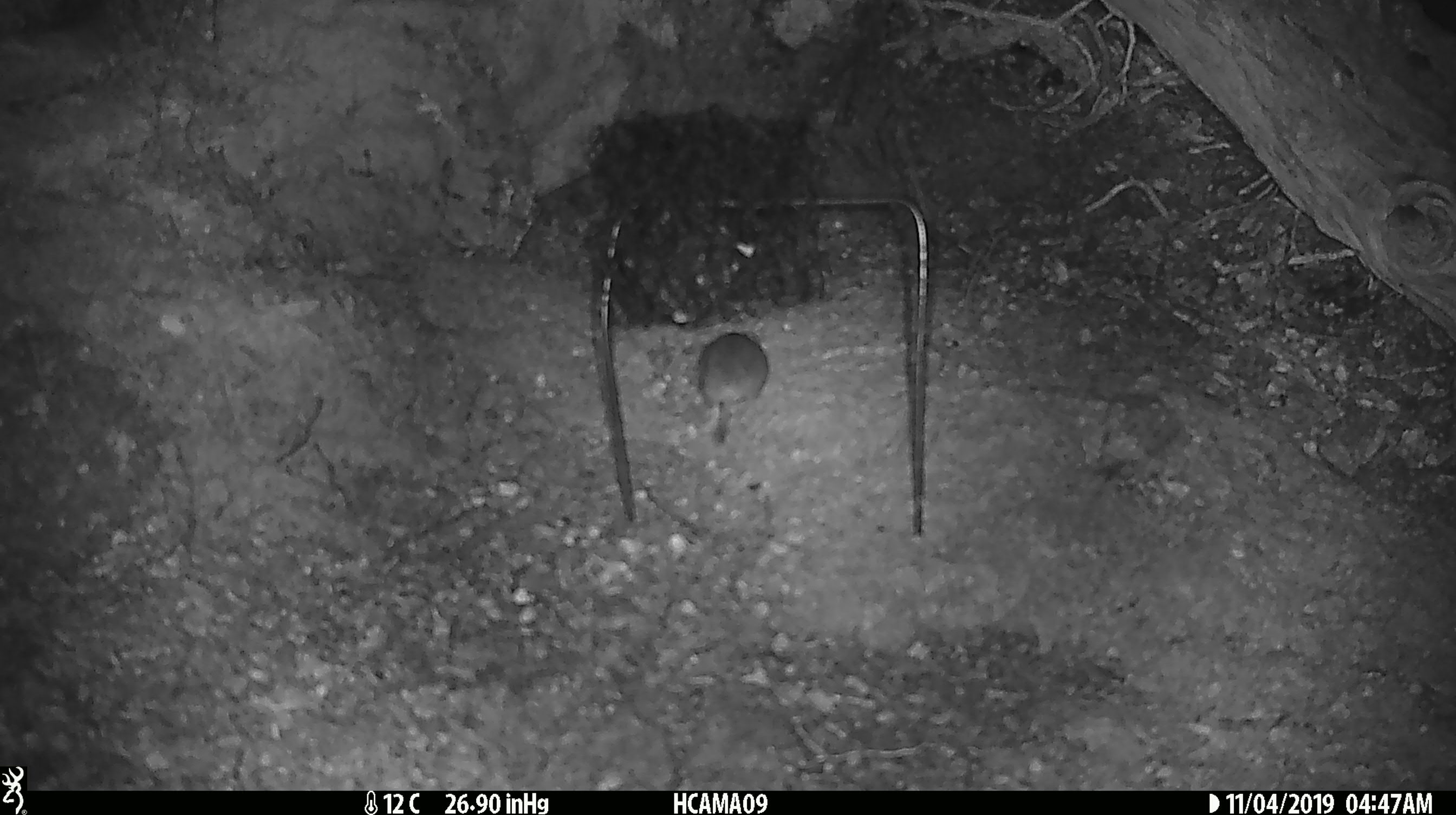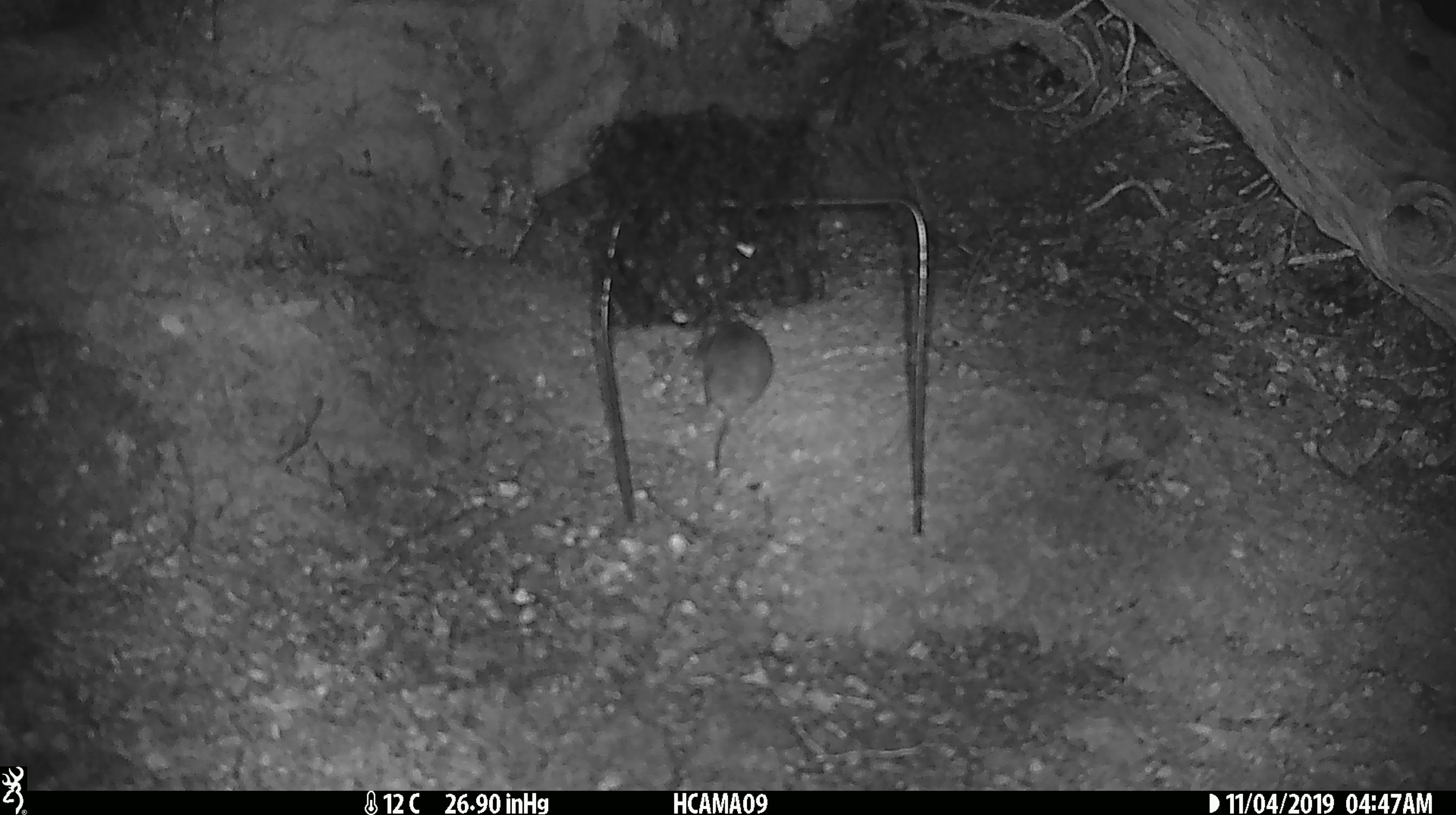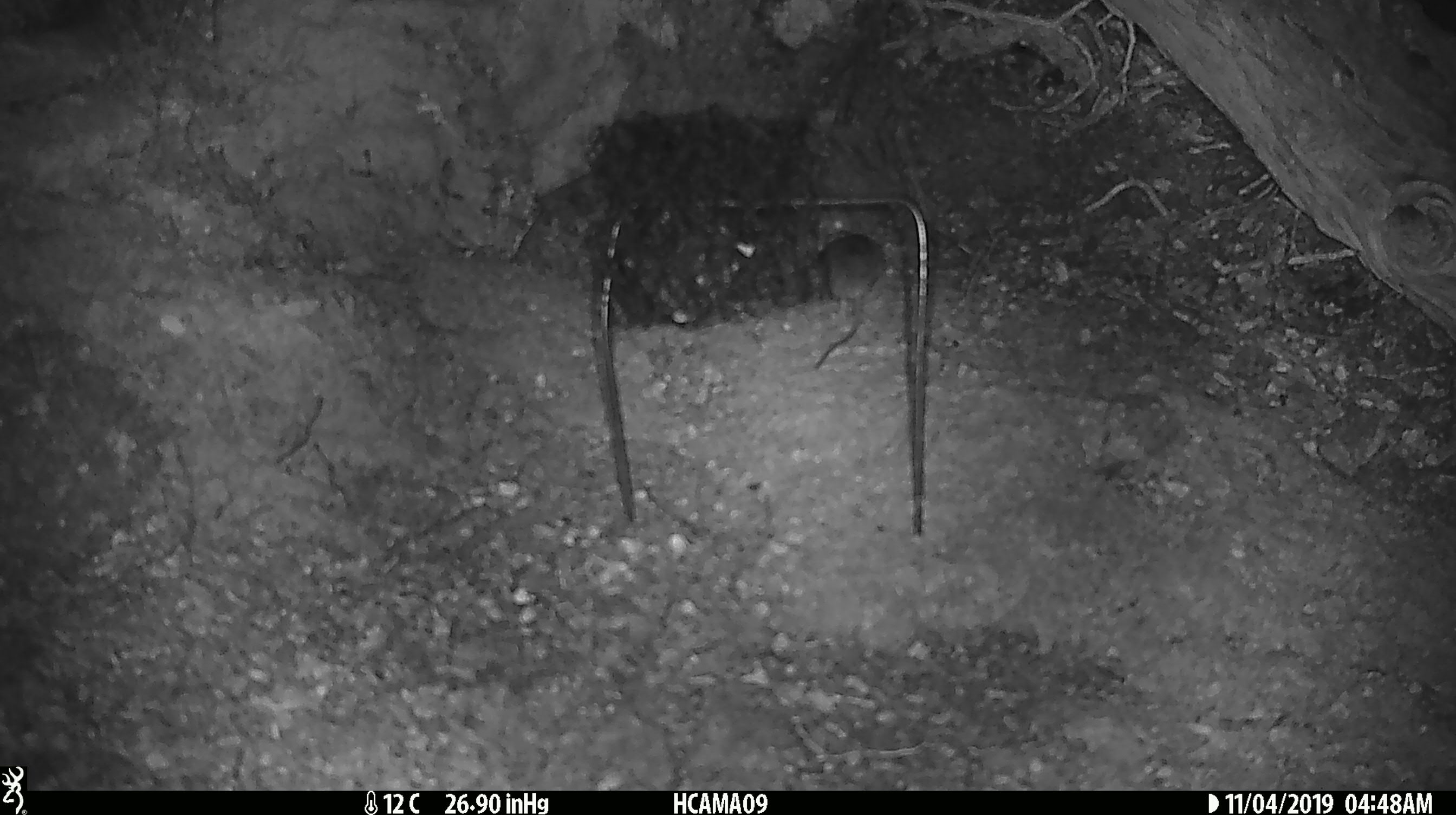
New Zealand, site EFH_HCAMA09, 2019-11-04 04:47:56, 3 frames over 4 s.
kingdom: Animalia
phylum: Chordata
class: Mammalia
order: Rodentia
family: Muridae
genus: Mus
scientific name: Mus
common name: mouse